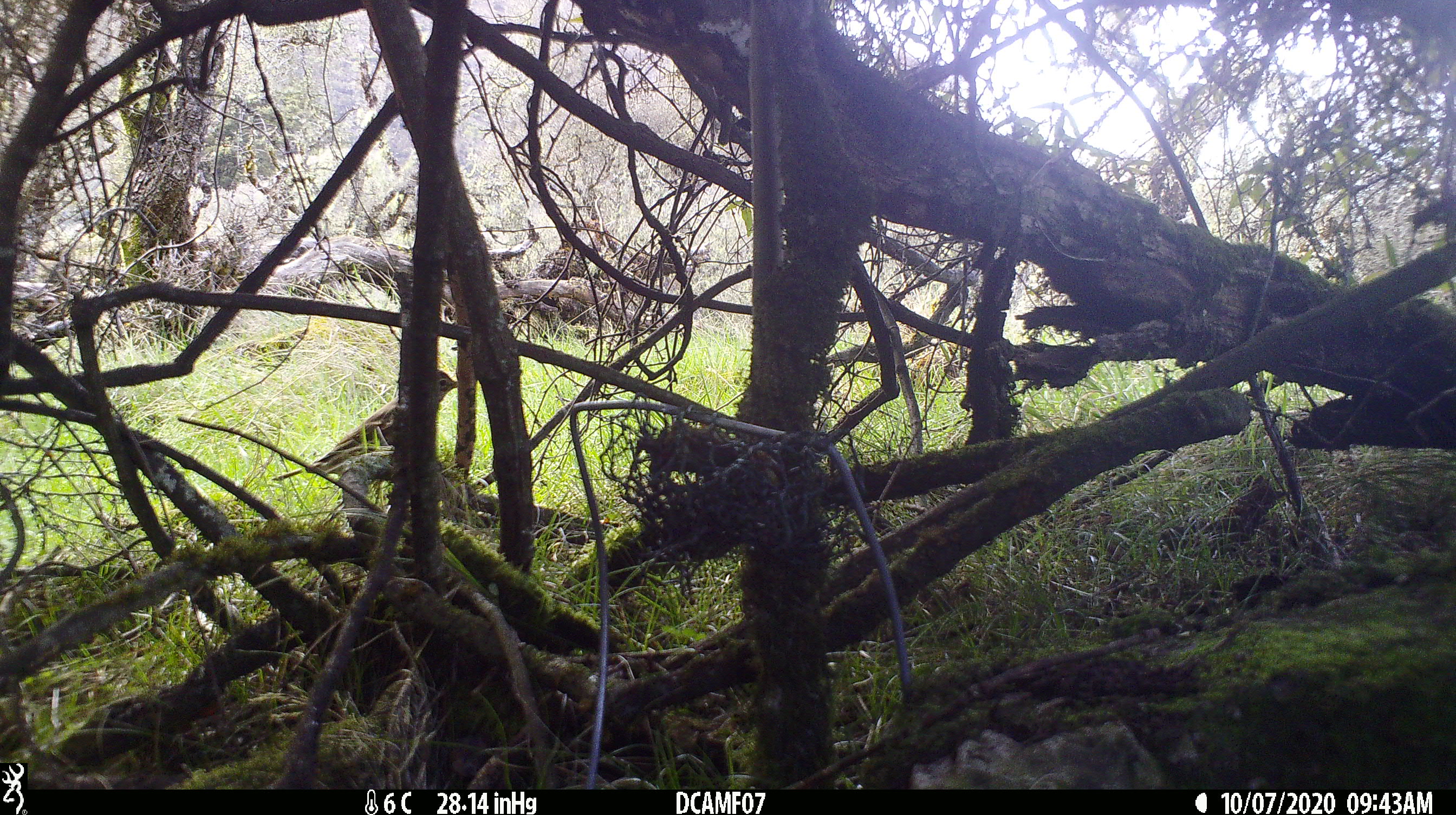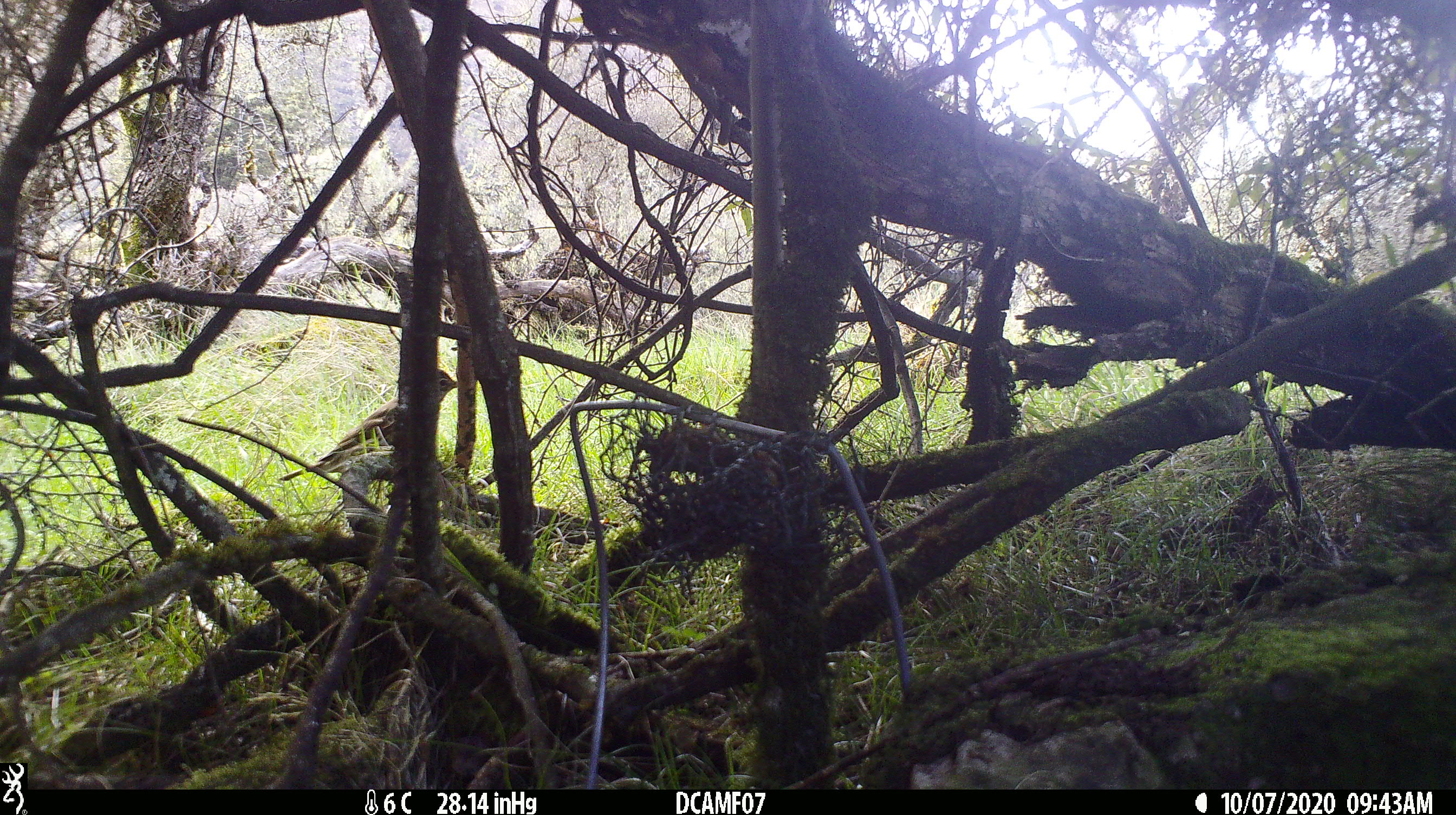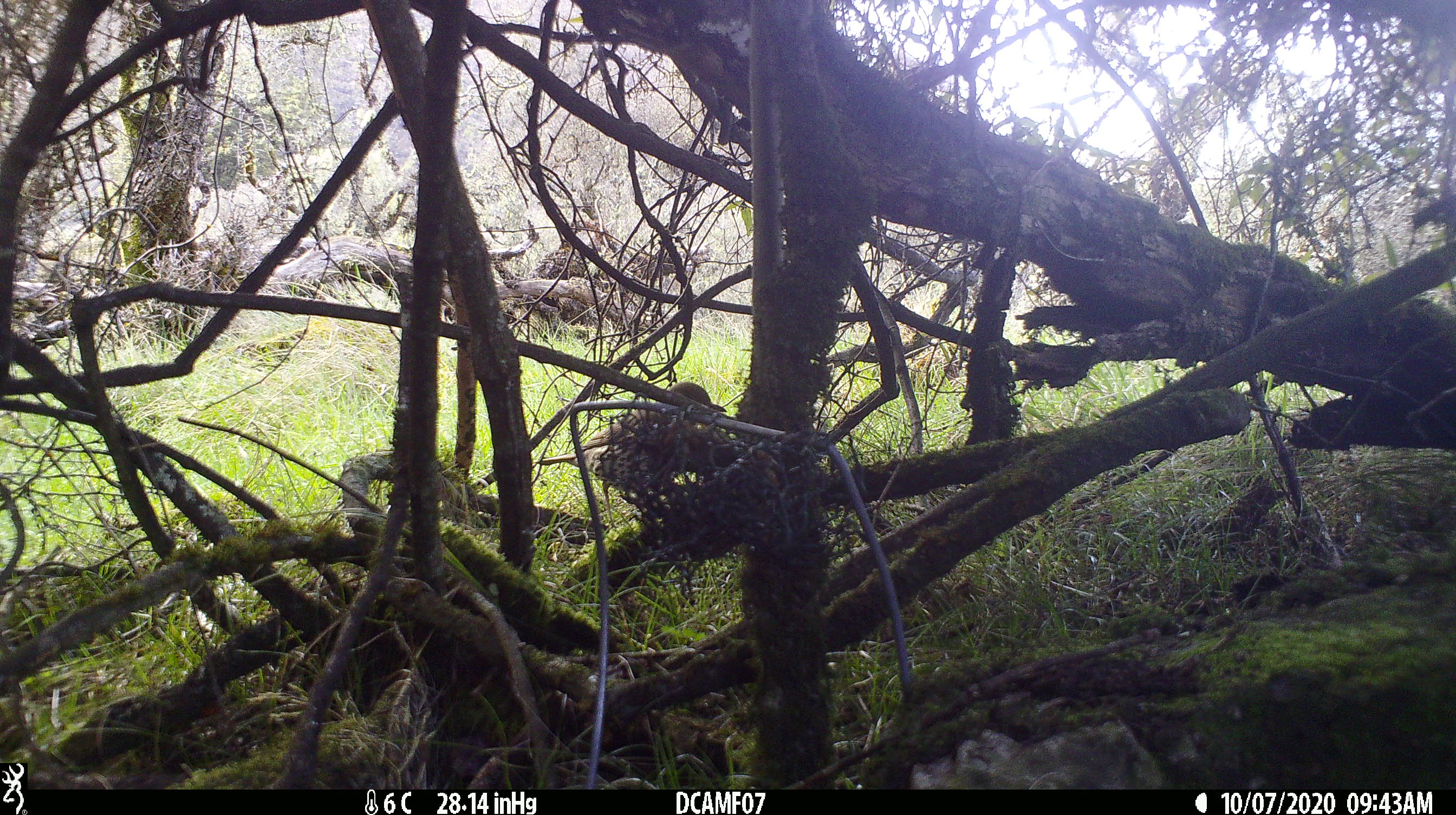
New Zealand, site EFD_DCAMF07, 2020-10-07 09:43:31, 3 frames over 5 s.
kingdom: Animalia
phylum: Chordata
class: Aves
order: Passeriformes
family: Turdidae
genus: Turdus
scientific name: Turdus philomelos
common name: song thrush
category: thrush